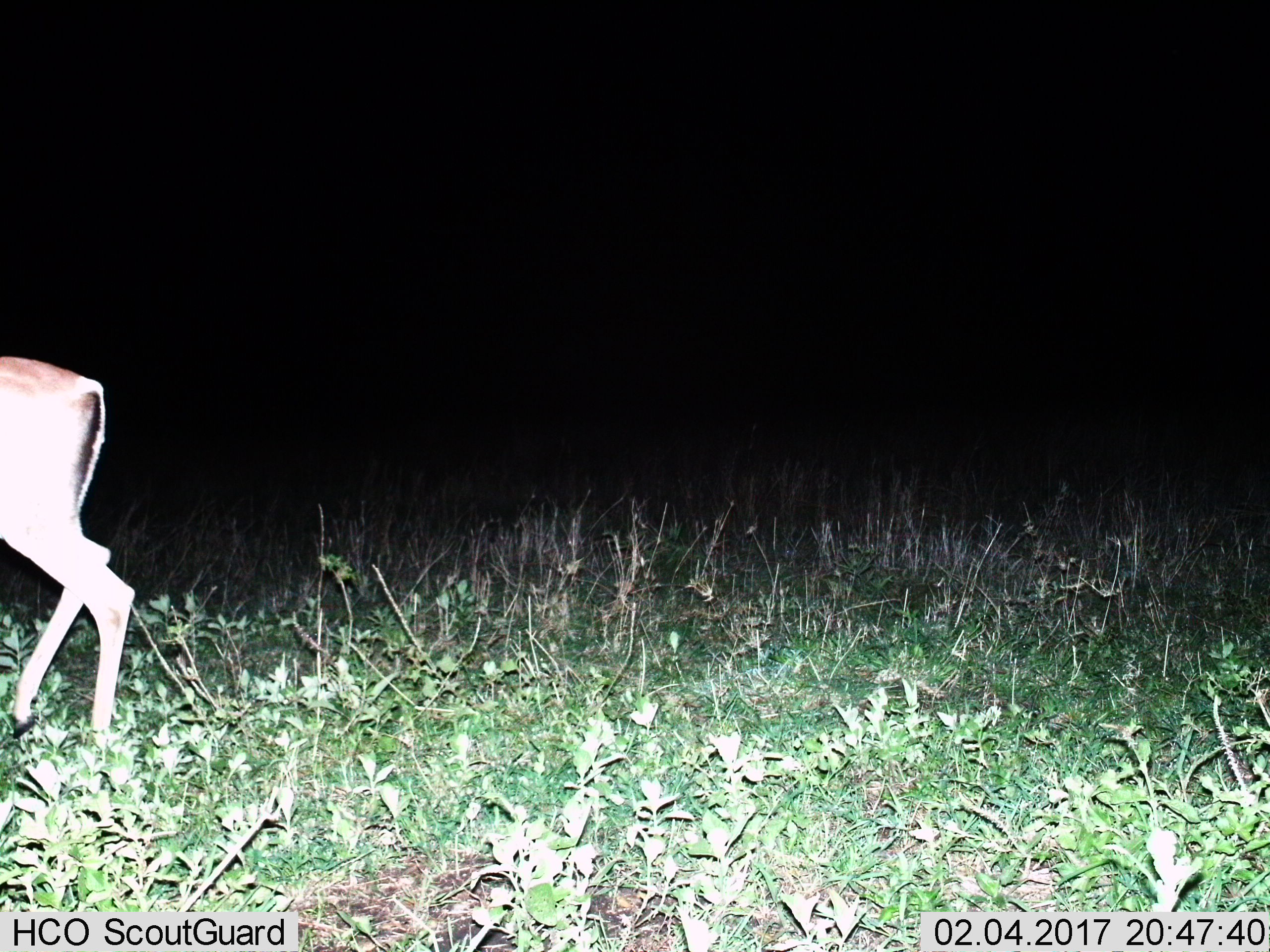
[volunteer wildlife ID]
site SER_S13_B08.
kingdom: Animalia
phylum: Chordata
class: Mammalia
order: Artiodactyla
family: Bovidae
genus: Eudorcas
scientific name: Eudorcas thomsonii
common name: thomson's gazelle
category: gazellethomsons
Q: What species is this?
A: Gazellethomsons (thomson's gazelle) (Eudorcas thomsonii).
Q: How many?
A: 1.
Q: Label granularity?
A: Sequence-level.